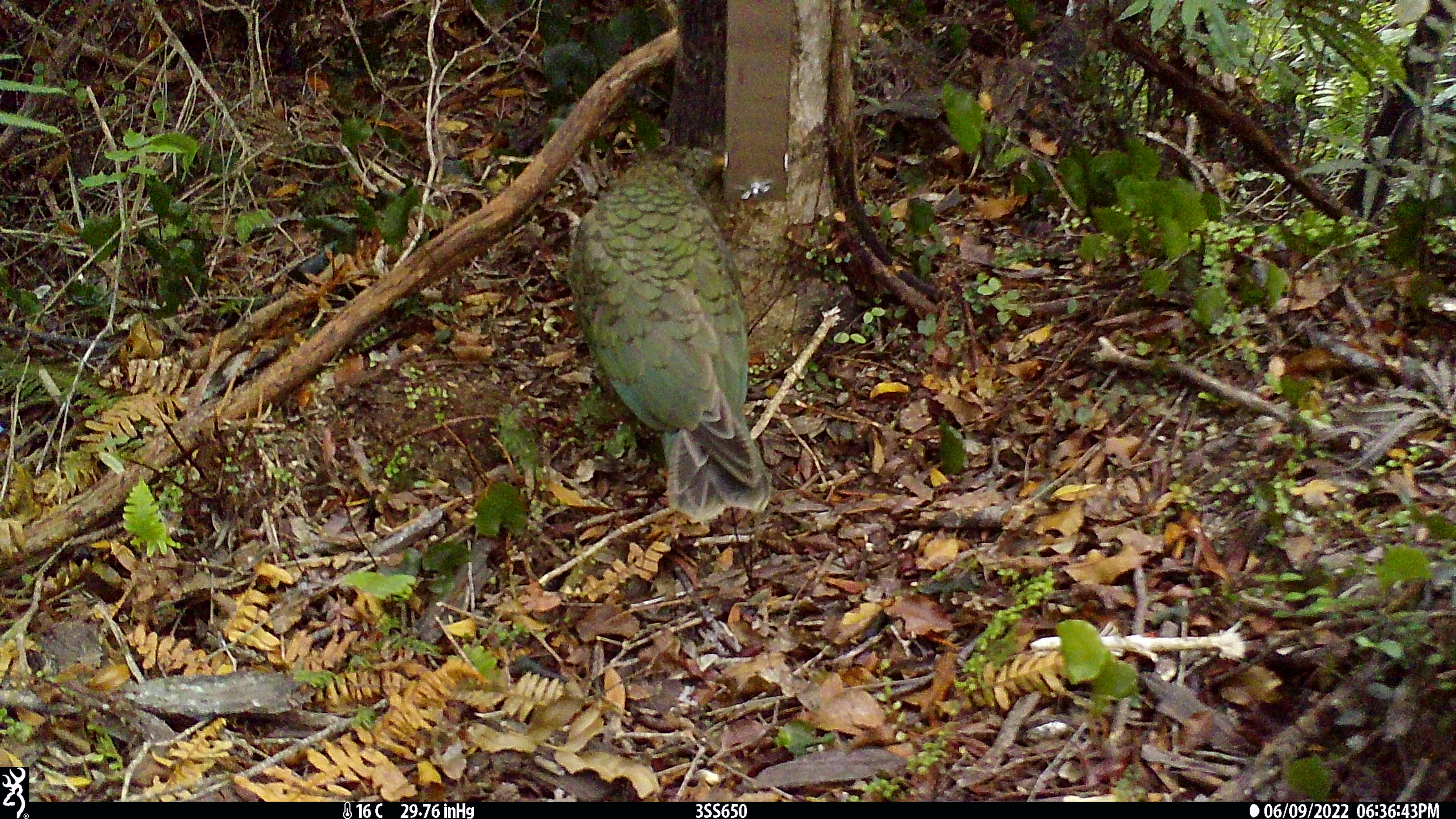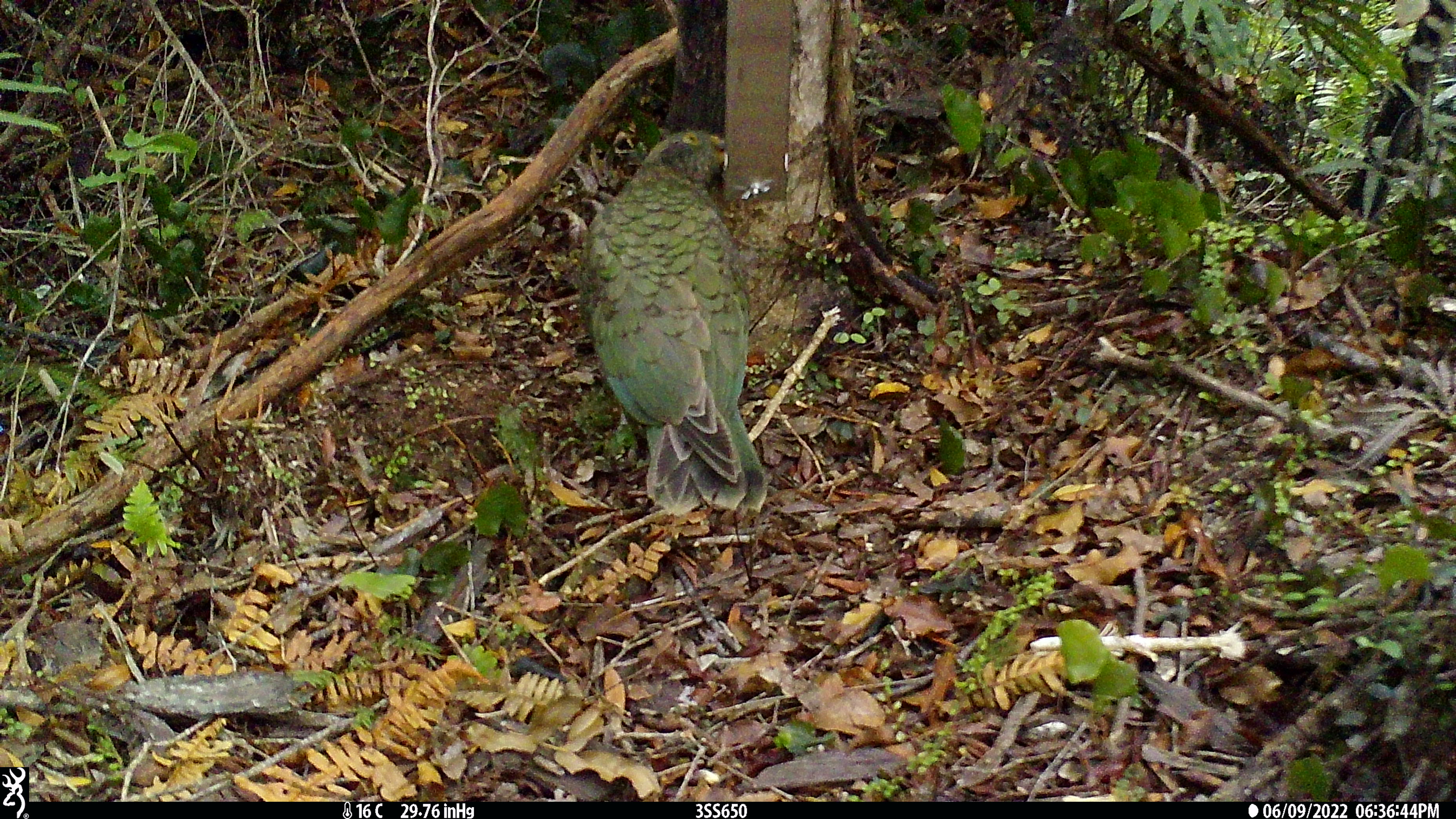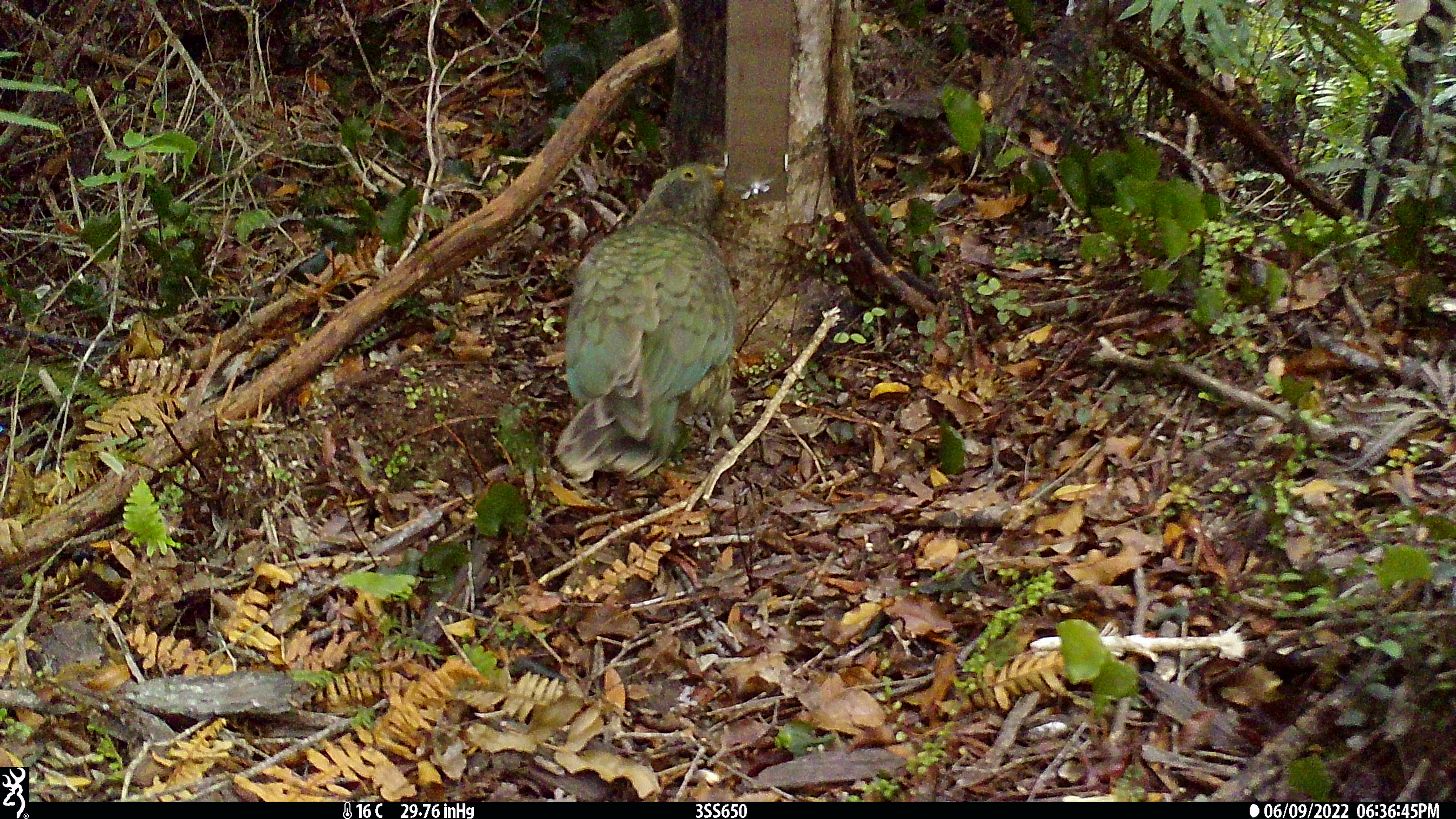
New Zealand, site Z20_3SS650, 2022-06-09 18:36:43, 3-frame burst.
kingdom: Animalia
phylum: Chordata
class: Aves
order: Psittaciformes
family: Strigopidae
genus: Nestor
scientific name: Nestor notabilis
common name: kea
Kea (Nestor notabilis).